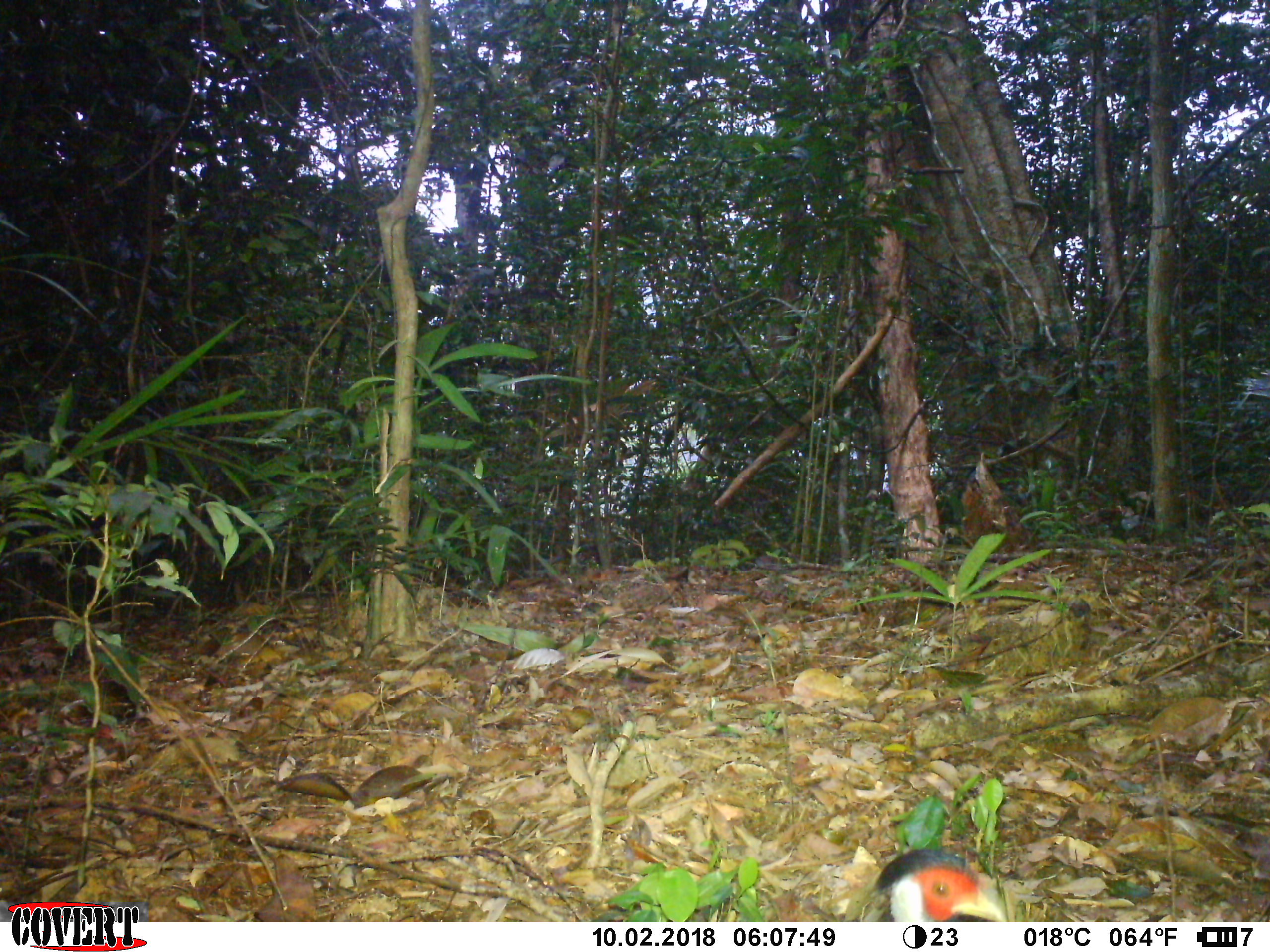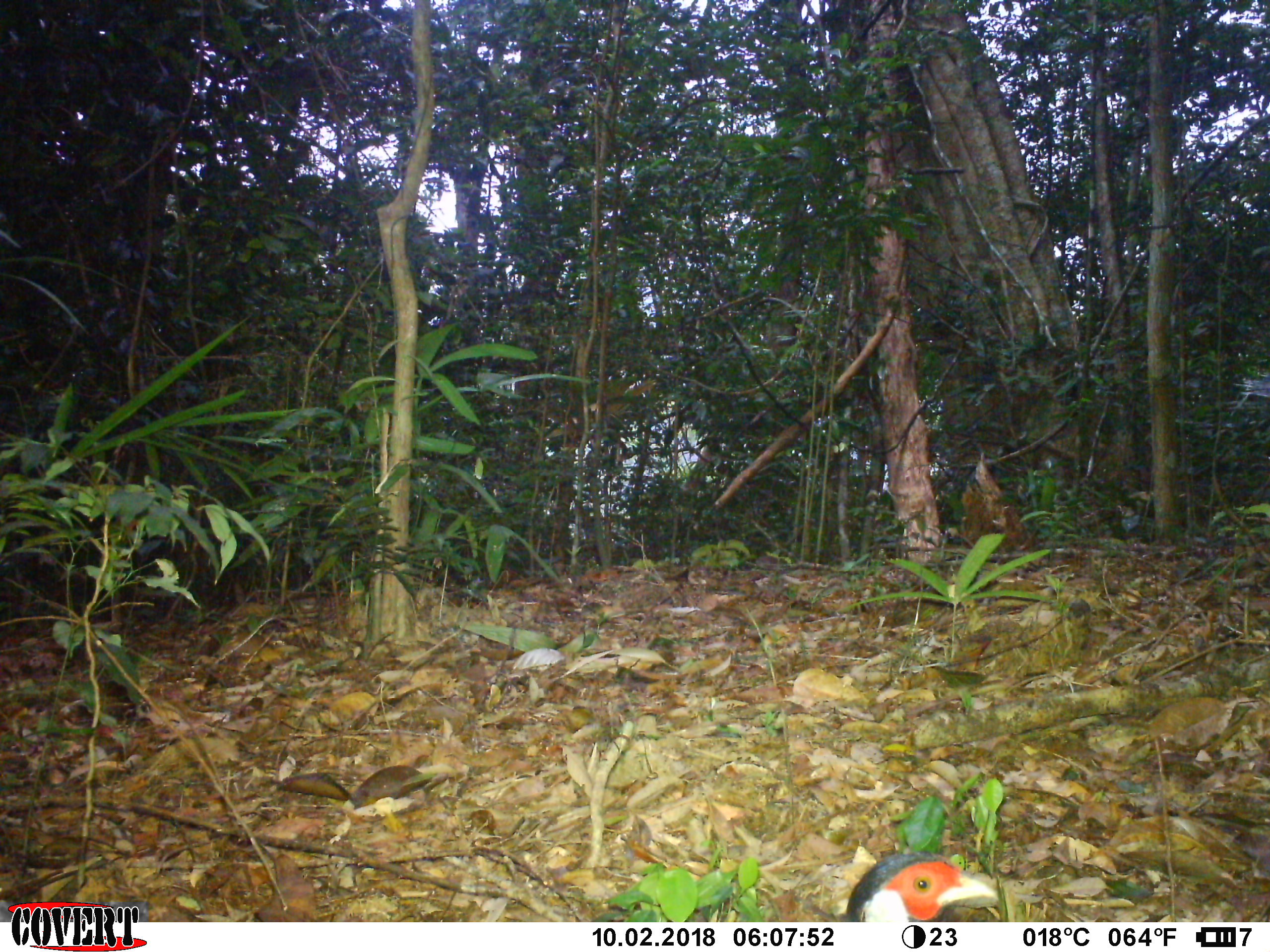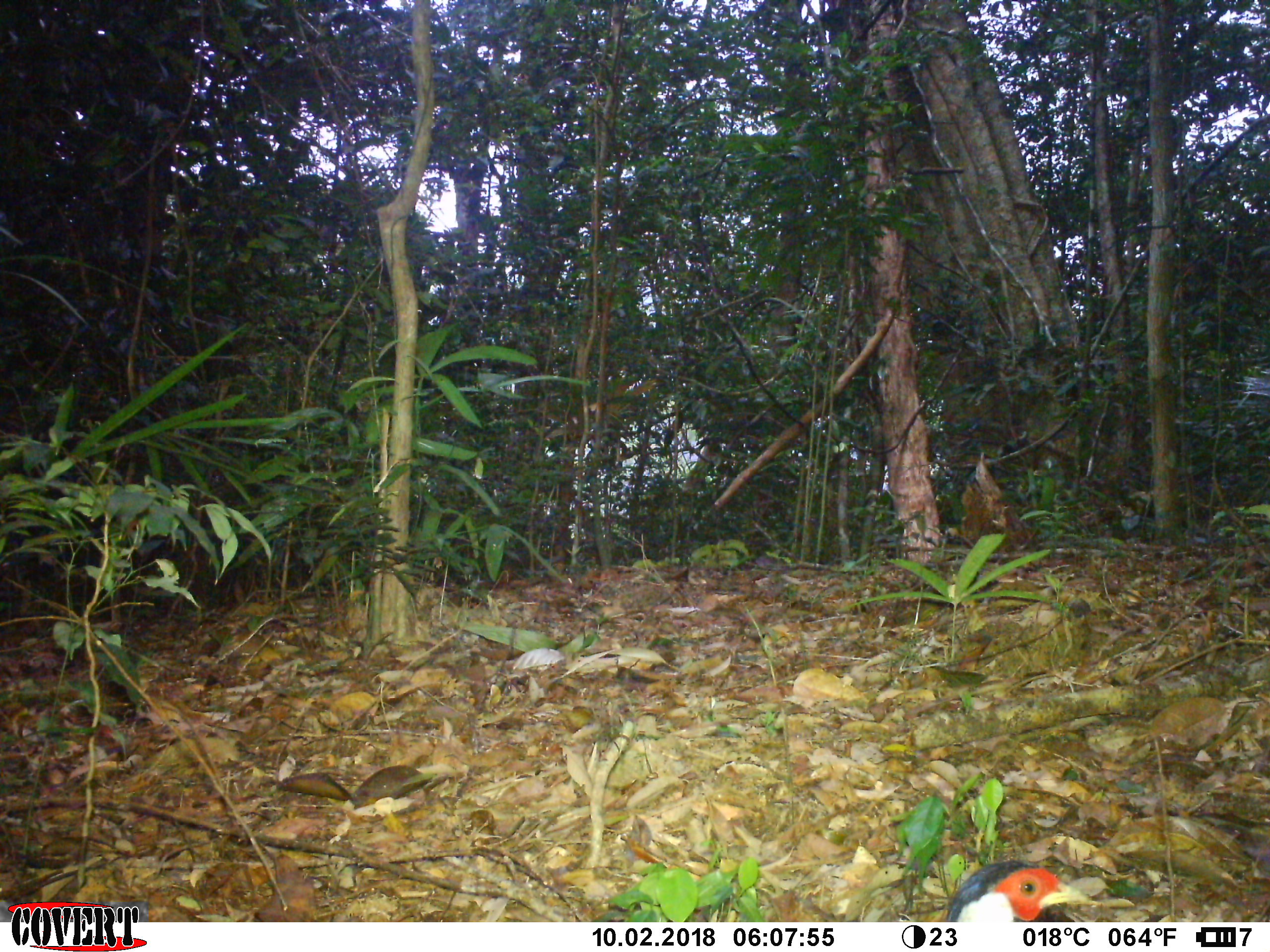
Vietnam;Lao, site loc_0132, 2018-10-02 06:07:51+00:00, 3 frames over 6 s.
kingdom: Animalia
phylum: Chordata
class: Aves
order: Galliformes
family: Phasianidae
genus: Lophura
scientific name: Lophura nycthemera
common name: silver pheasant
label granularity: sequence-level